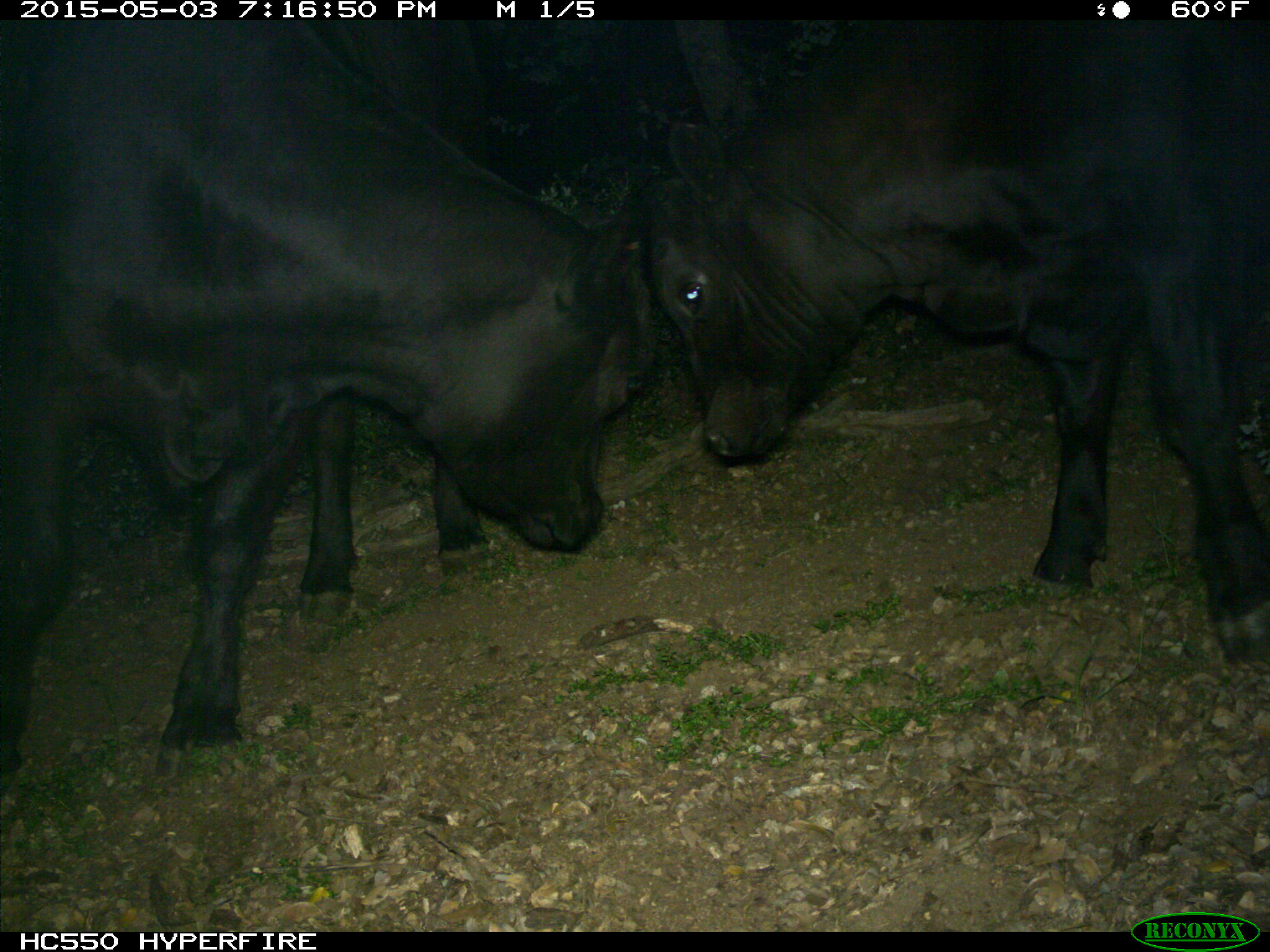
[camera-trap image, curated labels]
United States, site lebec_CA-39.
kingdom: Animalia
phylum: Chordata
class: Mammalia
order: Artiodactyla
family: Bovidae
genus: Bos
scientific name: Bos taurus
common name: domestic cow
Bos taurus (domestic cow).